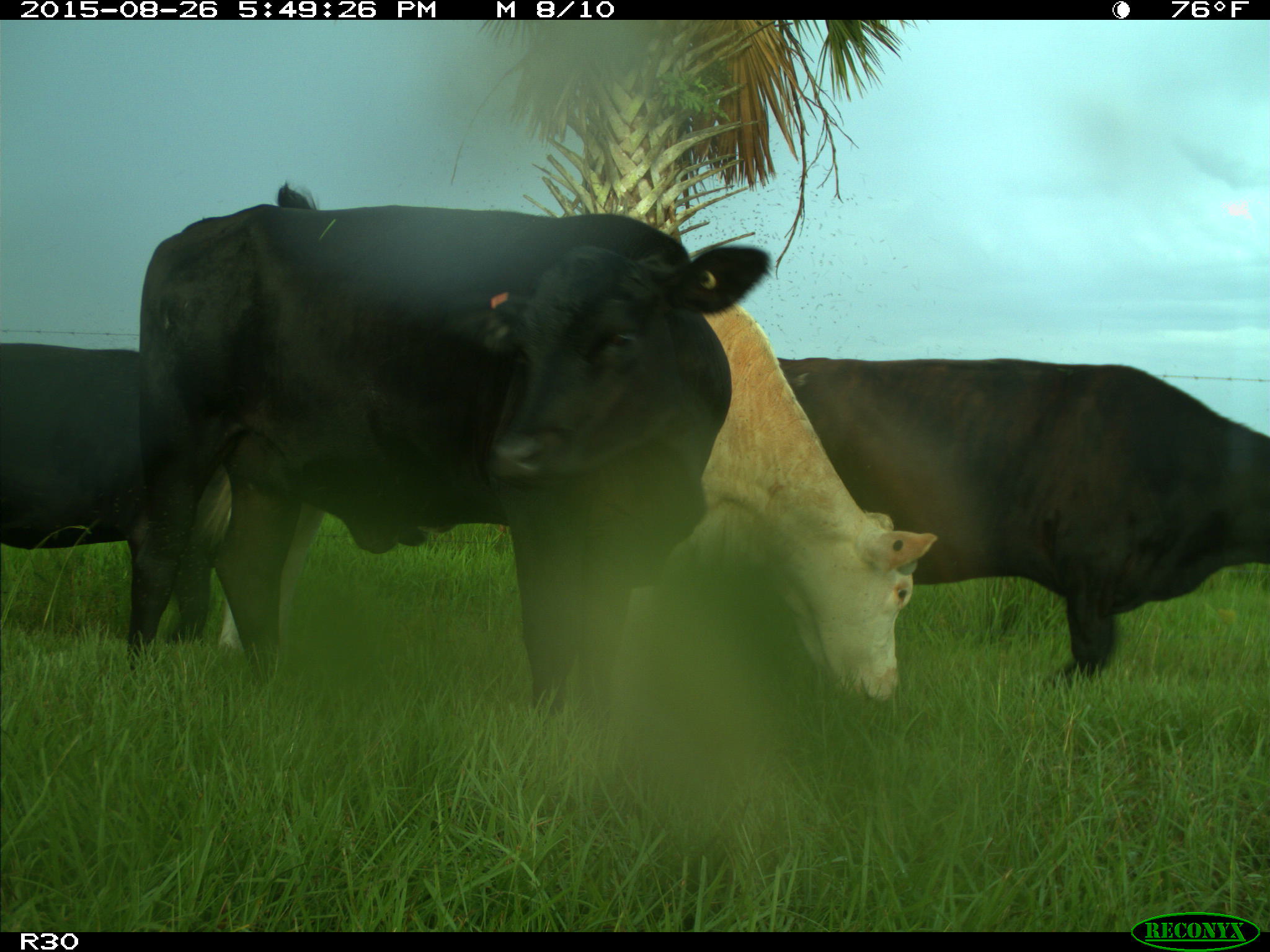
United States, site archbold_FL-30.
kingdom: Animalia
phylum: Chordata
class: Mammalia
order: Artiodactyla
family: Bovidae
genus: Bos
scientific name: Bos taurus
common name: domestic cow